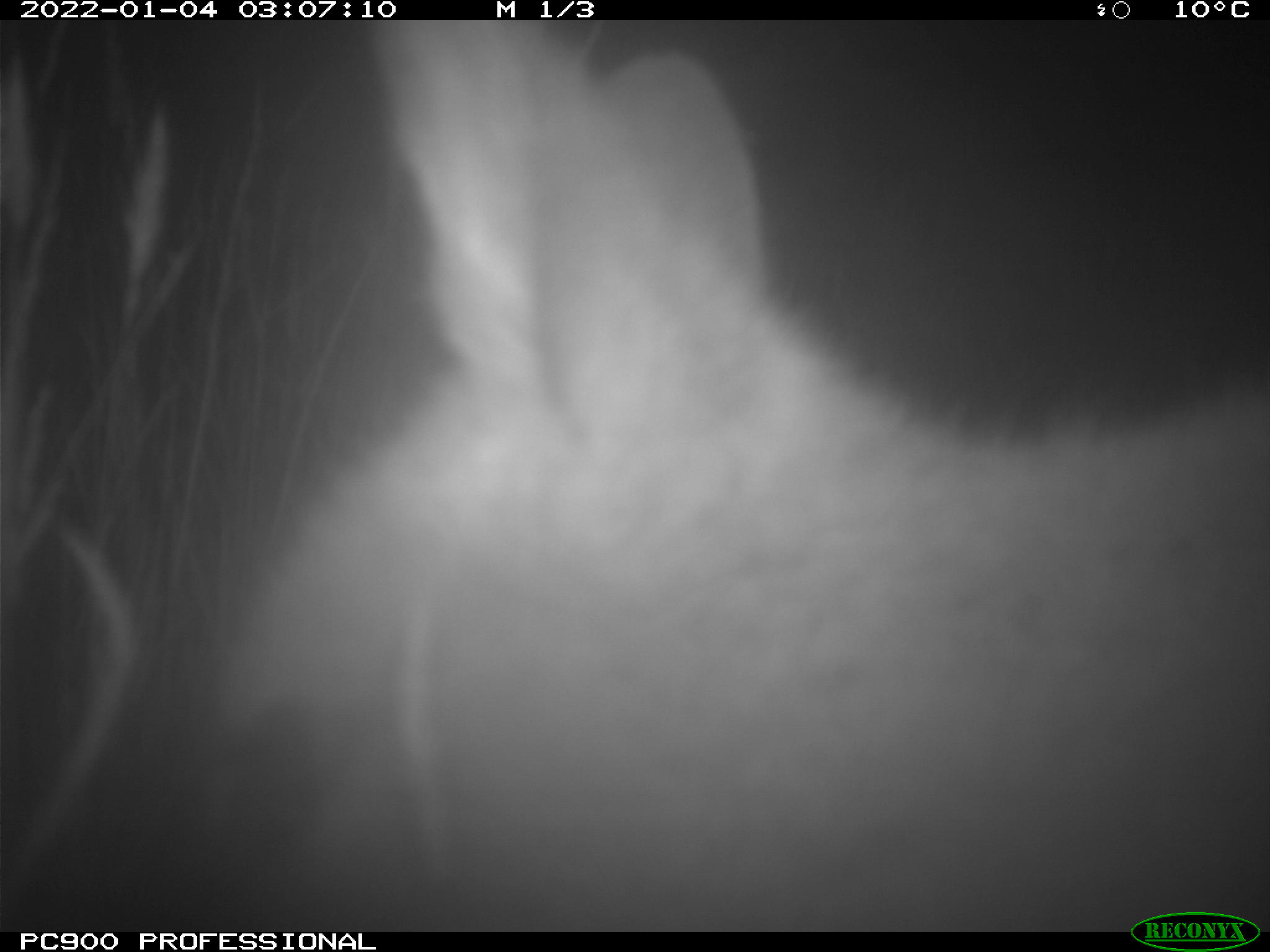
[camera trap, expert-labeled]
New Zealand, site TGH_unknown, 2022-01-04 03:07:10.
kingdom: Animalia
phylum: Chordata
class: Mammalia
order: Diprotodontia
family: Macropodidae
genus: Notamacropus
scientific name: Notamacropus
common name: wallaby